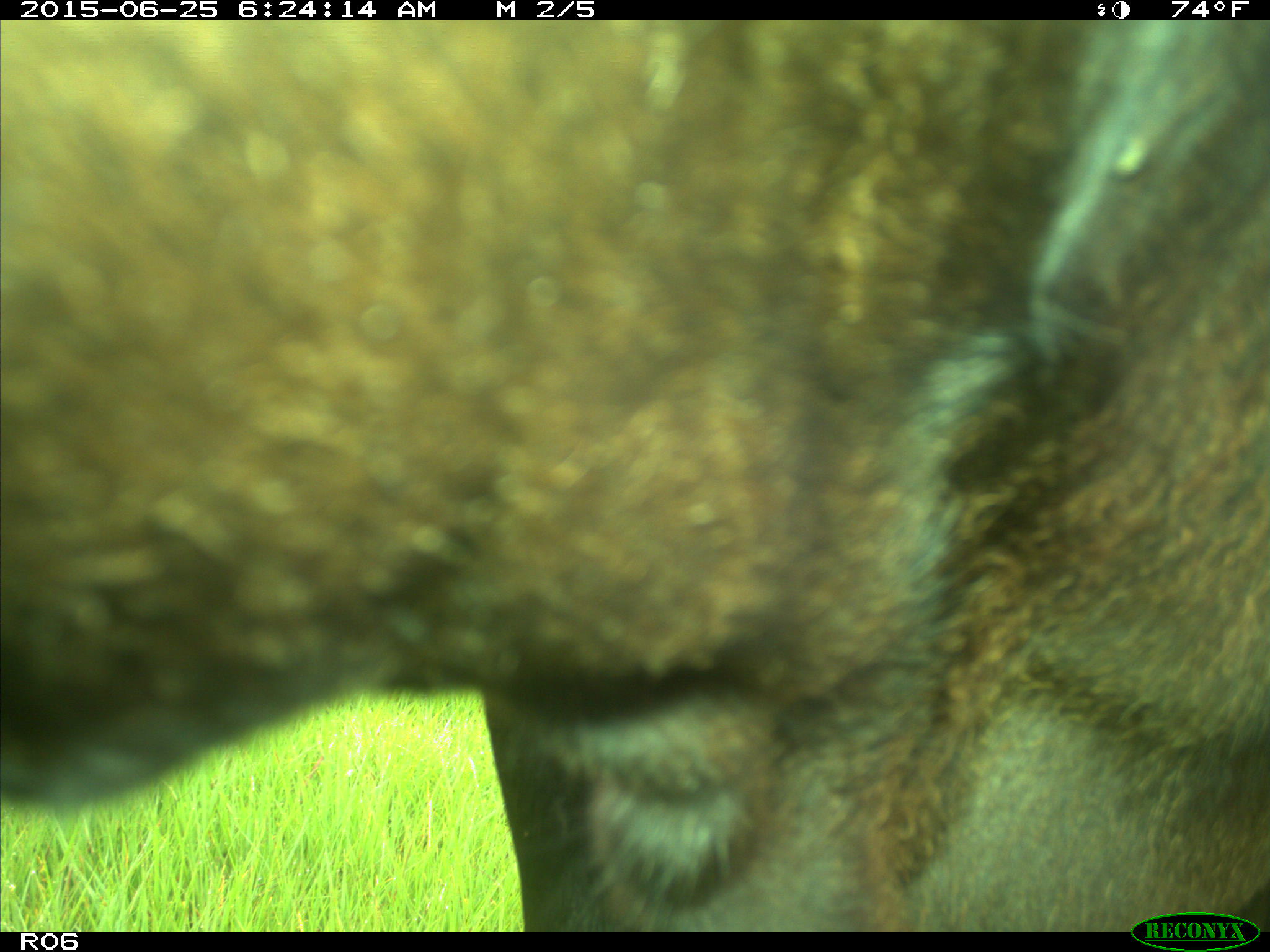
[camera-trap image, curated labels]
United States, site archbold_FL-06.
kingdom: Animalia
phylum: Chordata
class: Mammalia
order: Artiodactyla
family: Bovidae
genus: Bos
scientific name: Bos taurus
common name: domestic cow